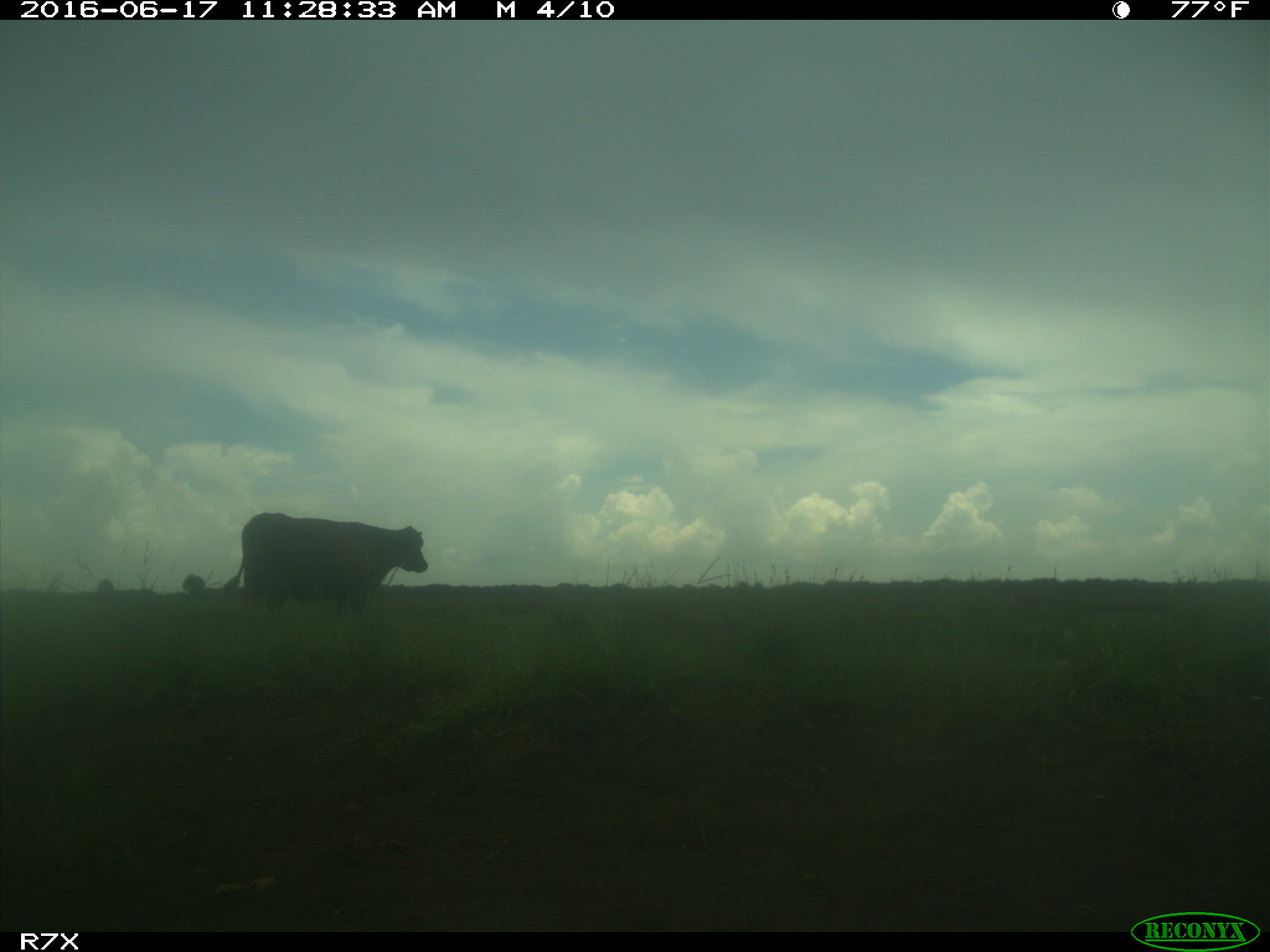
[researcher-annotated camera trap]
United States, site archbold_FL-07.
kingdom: Animalia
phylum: Chordata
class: Mammalia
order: Artiodactyla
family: Bovidae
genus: Bos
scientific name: Bos taurus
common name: domestic cow